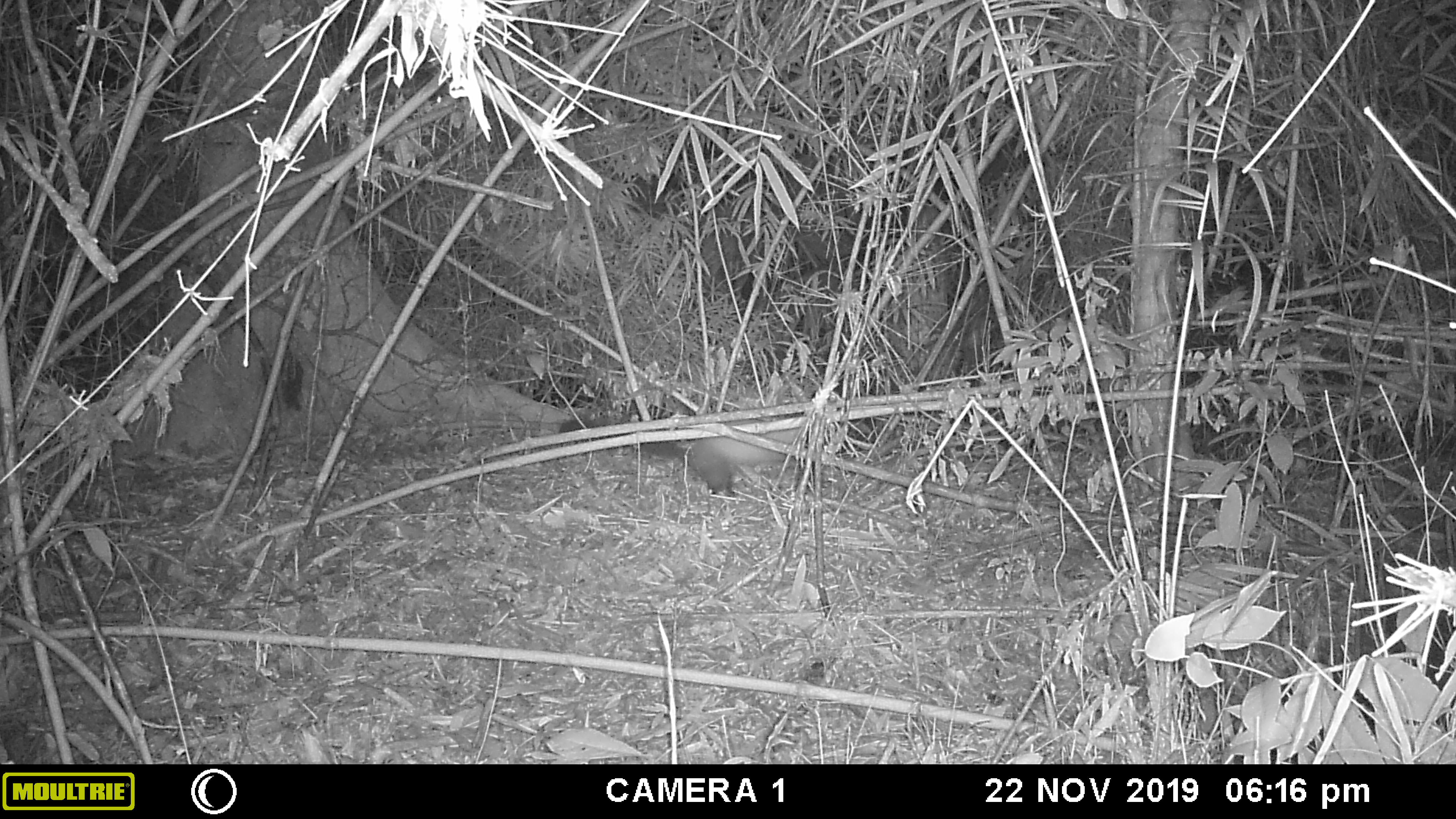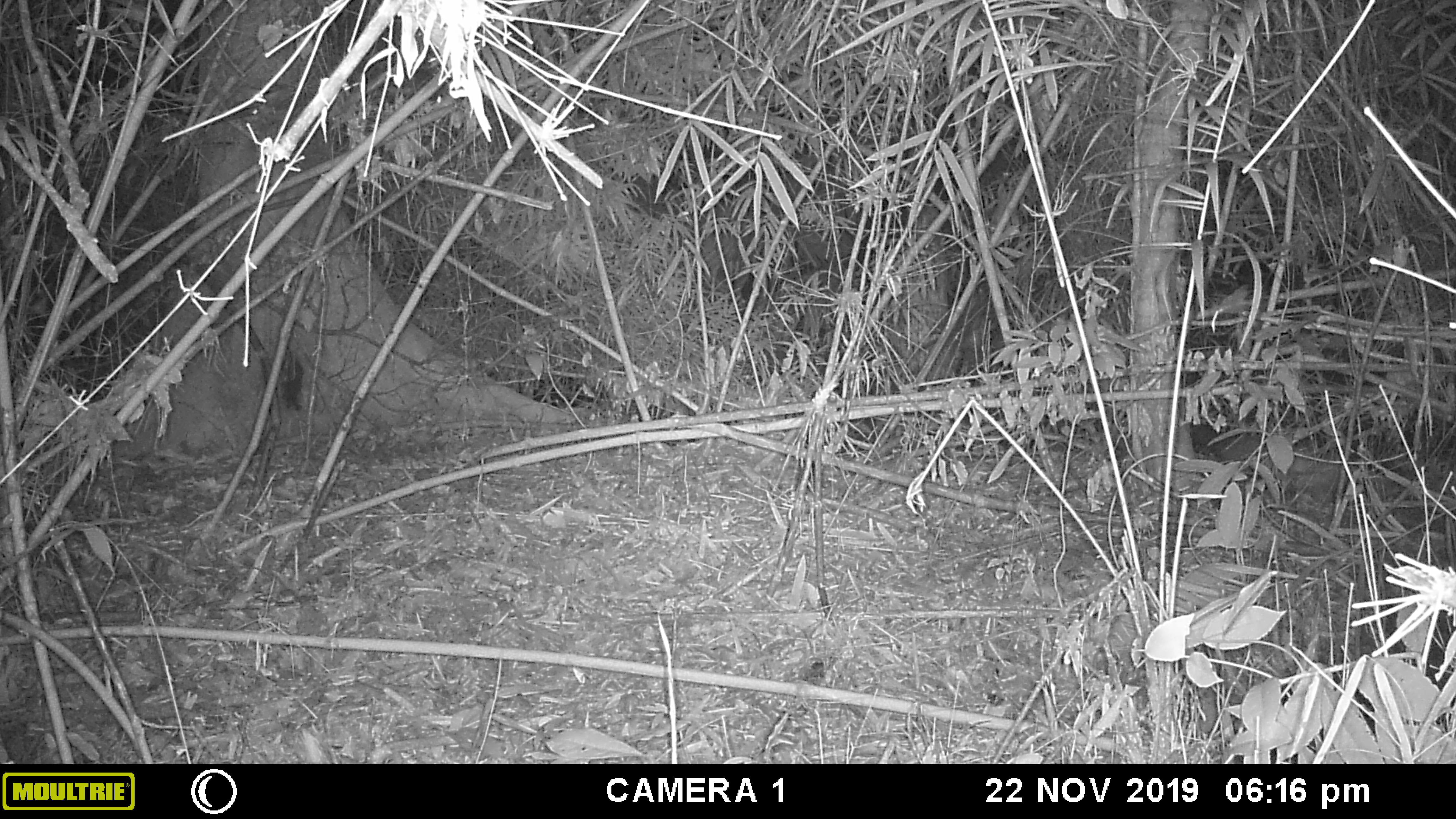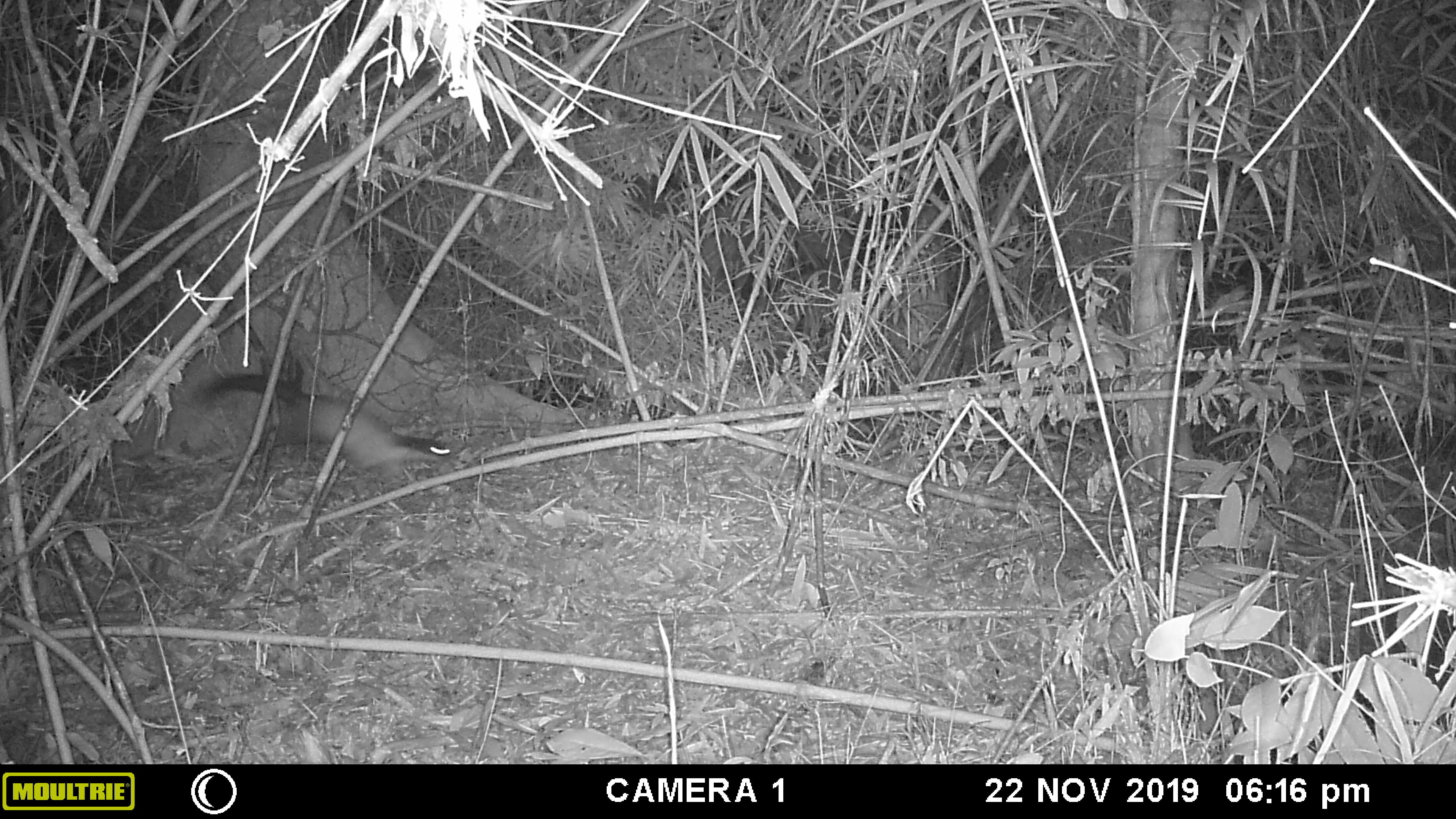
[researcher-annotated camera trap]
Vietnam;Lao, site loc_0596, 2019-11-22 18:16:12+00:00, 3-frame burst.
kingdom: Animalia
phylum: Chordata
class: Mammalia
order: Carnivora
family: Mustelidae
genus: Martes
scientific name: Martes flavigula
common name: yellow-throated marten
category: yellow throated marten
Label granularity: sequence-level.